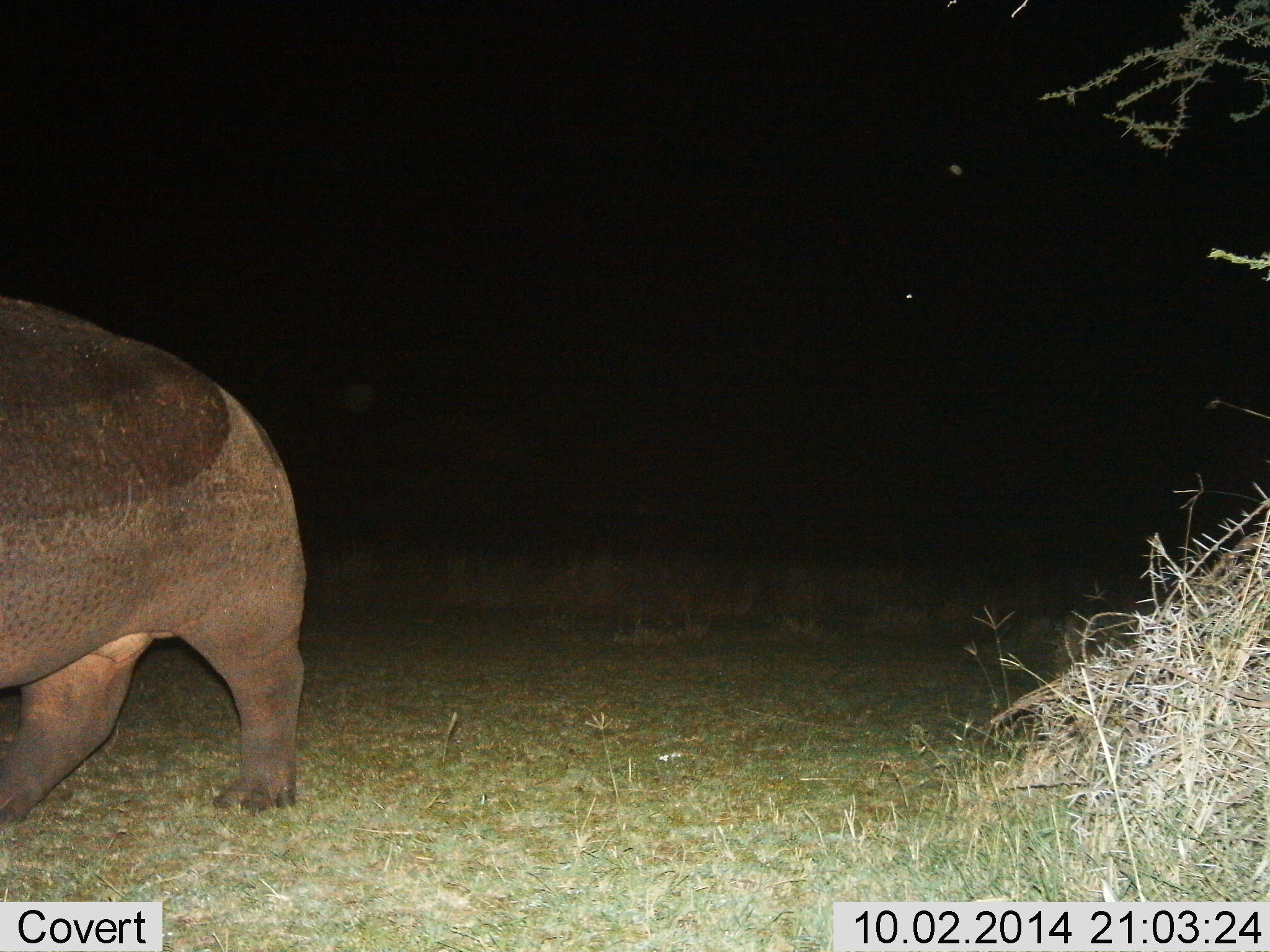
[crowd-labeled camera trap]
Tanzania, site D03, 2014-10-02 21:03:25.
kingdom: Animalia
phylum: Chordata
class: Mammalia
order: Artiodactyla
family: Hippopotamidae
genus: Hippopotamus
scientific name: Hippopotamus amphibius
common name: hippopotamus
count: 1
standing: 40%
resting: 0%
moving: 60%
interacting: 0%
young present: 0%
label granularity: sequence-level